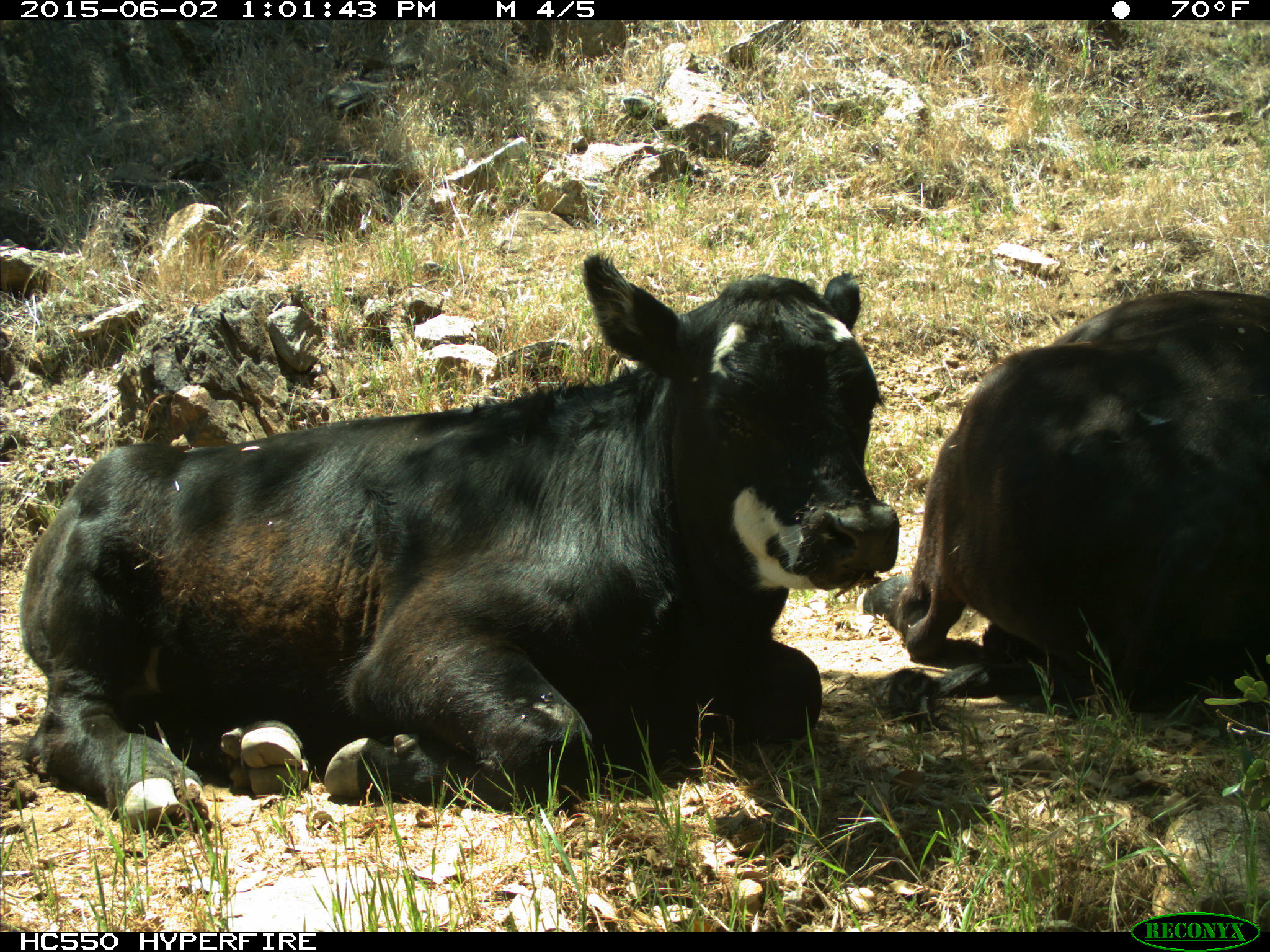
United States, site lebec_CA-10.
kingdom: Animalia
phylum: Chordata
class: Mammalia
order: Artiodactyla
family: Bovidae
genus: Bos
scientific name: Bos taurus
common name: domestic cow